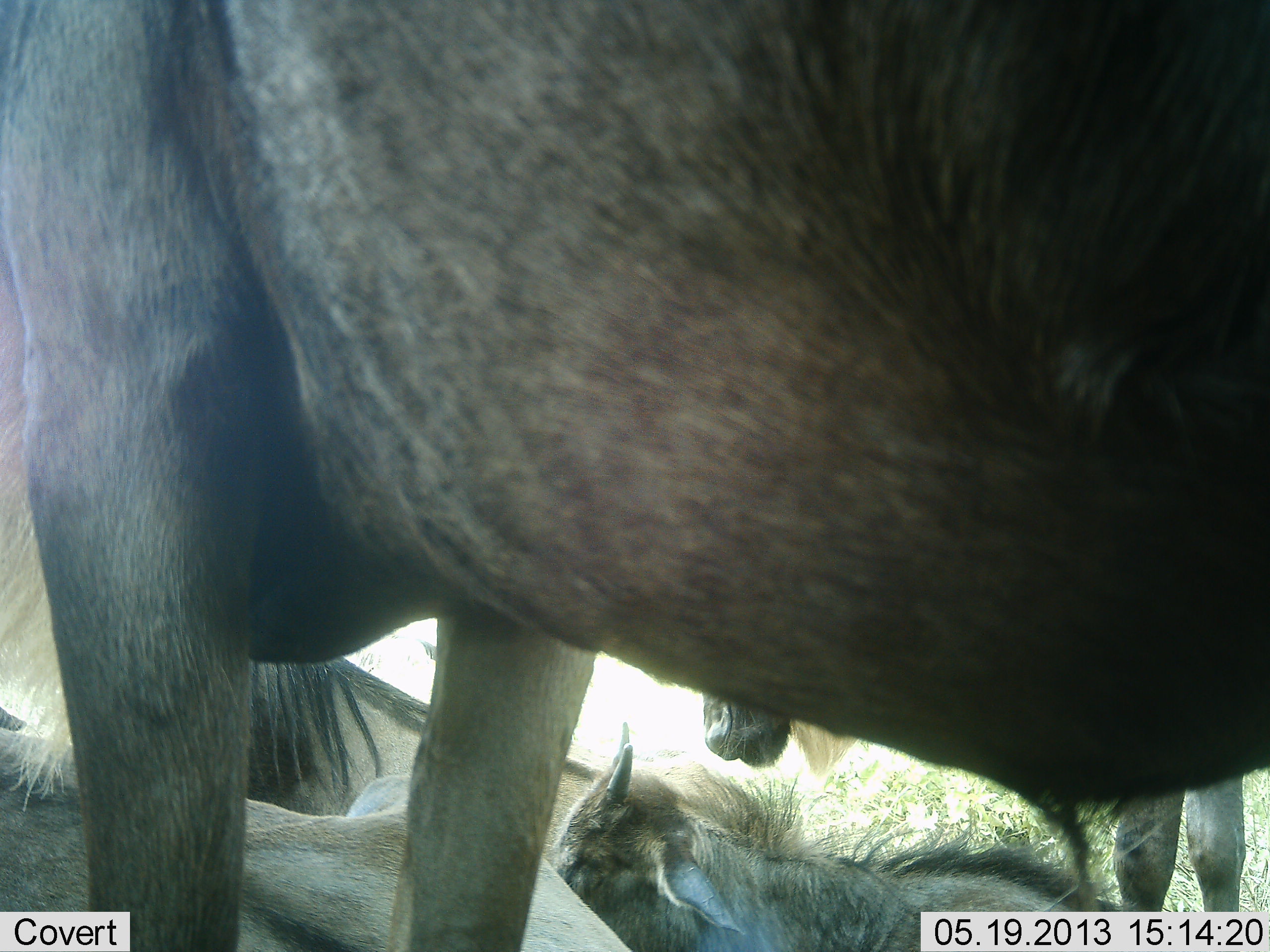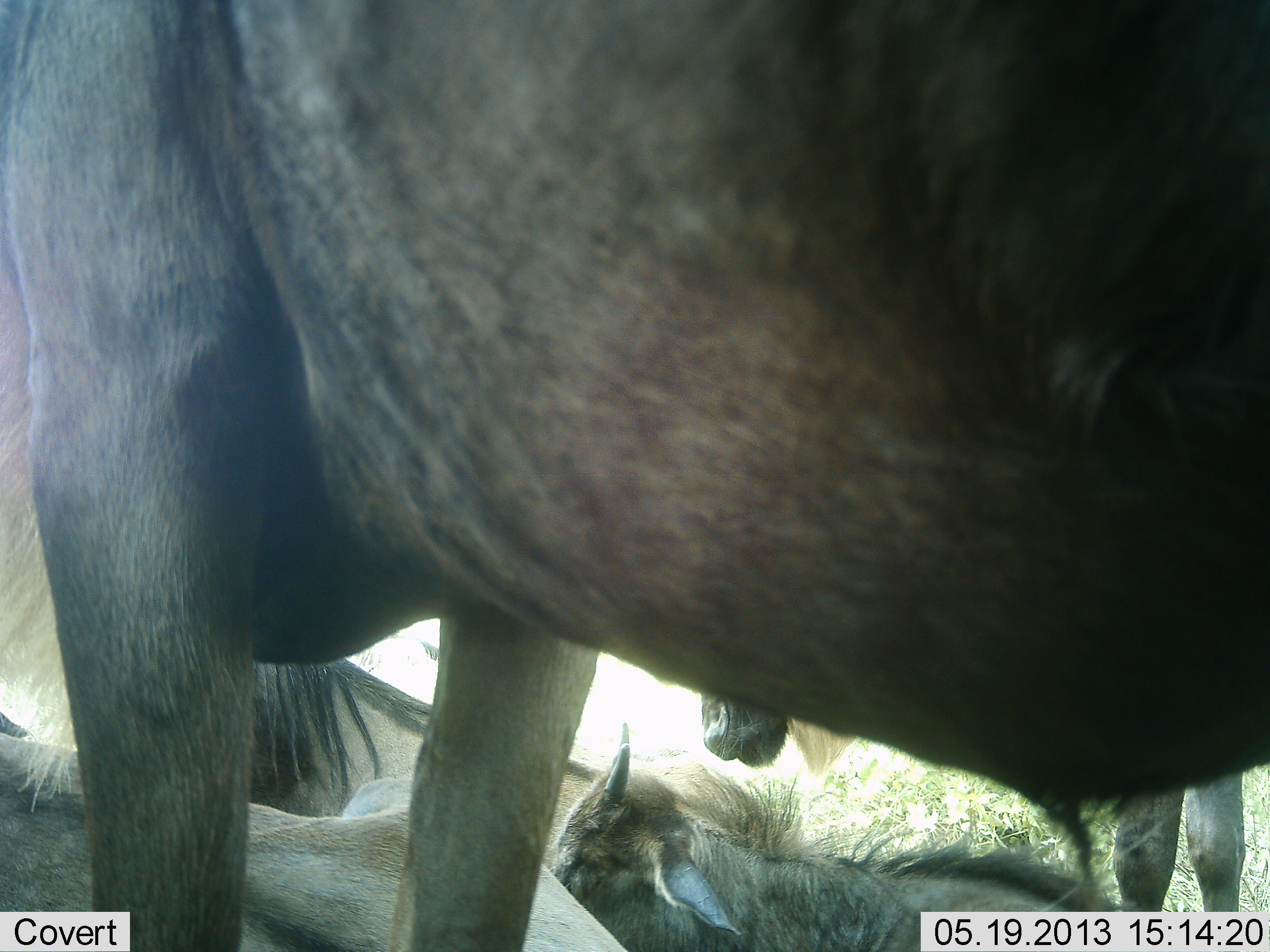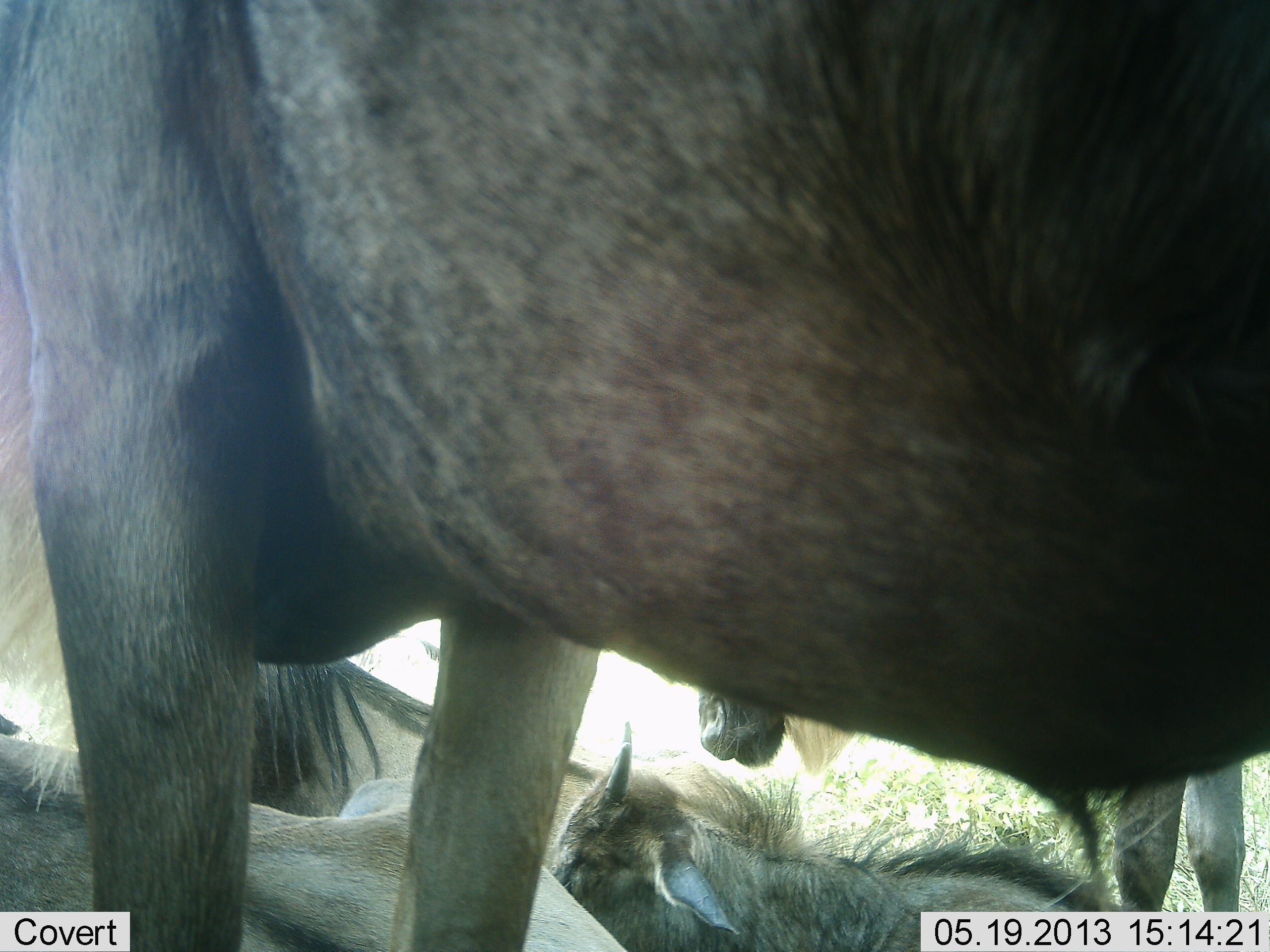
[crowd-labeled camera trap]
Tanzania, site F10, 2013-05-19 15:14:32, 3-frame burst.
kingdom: Animalia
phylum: Chordata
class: Mammalia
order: Artiodactyla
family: Bovidae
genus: Connochaetes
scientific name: Connochaetes taurinus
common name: blue wildebeest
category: wildebeest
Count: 5.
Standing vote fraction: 70%.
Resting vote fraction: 90%.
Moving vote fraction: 10%.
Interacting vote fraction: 10%.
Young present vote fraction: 60%.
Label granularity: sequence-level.